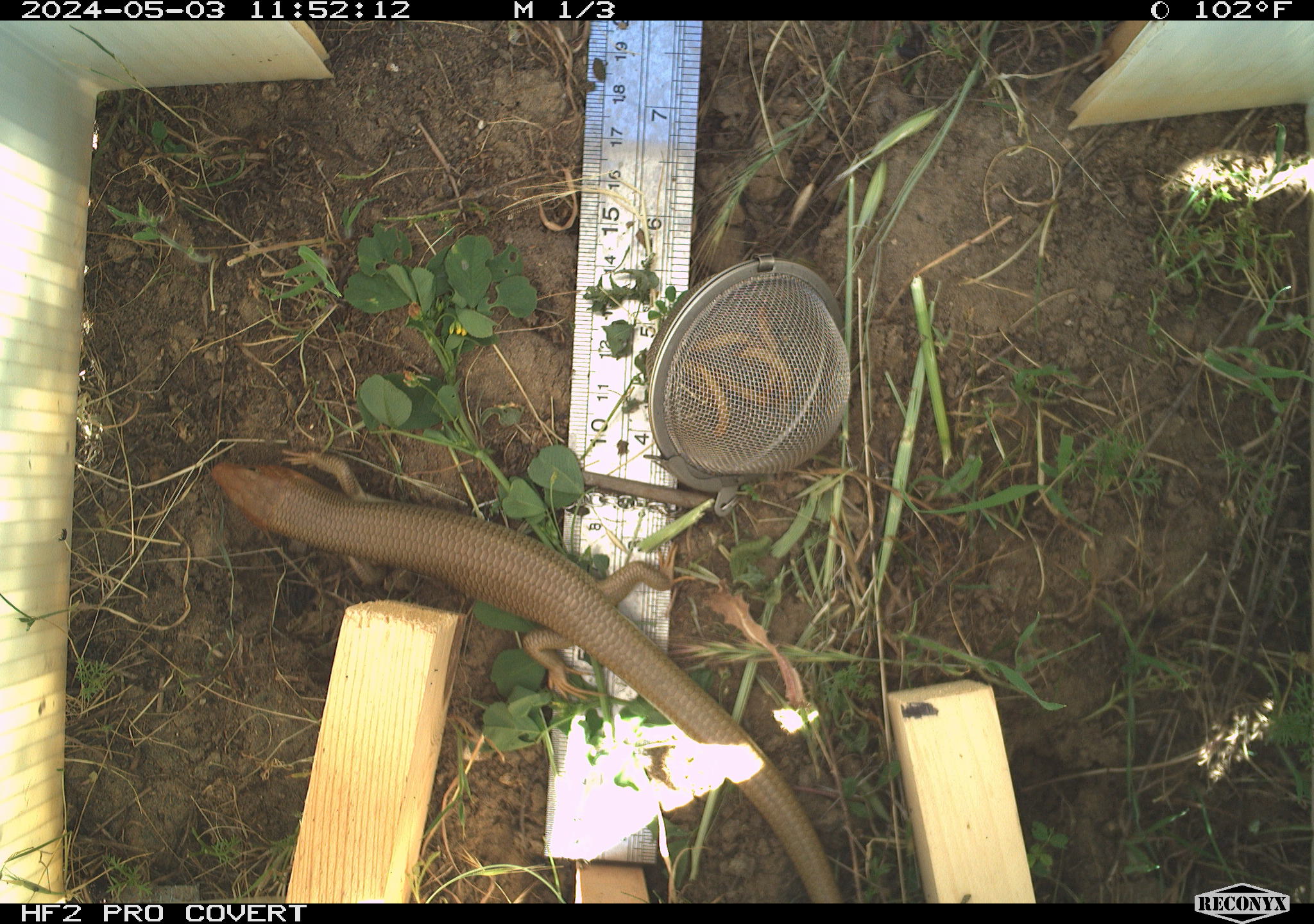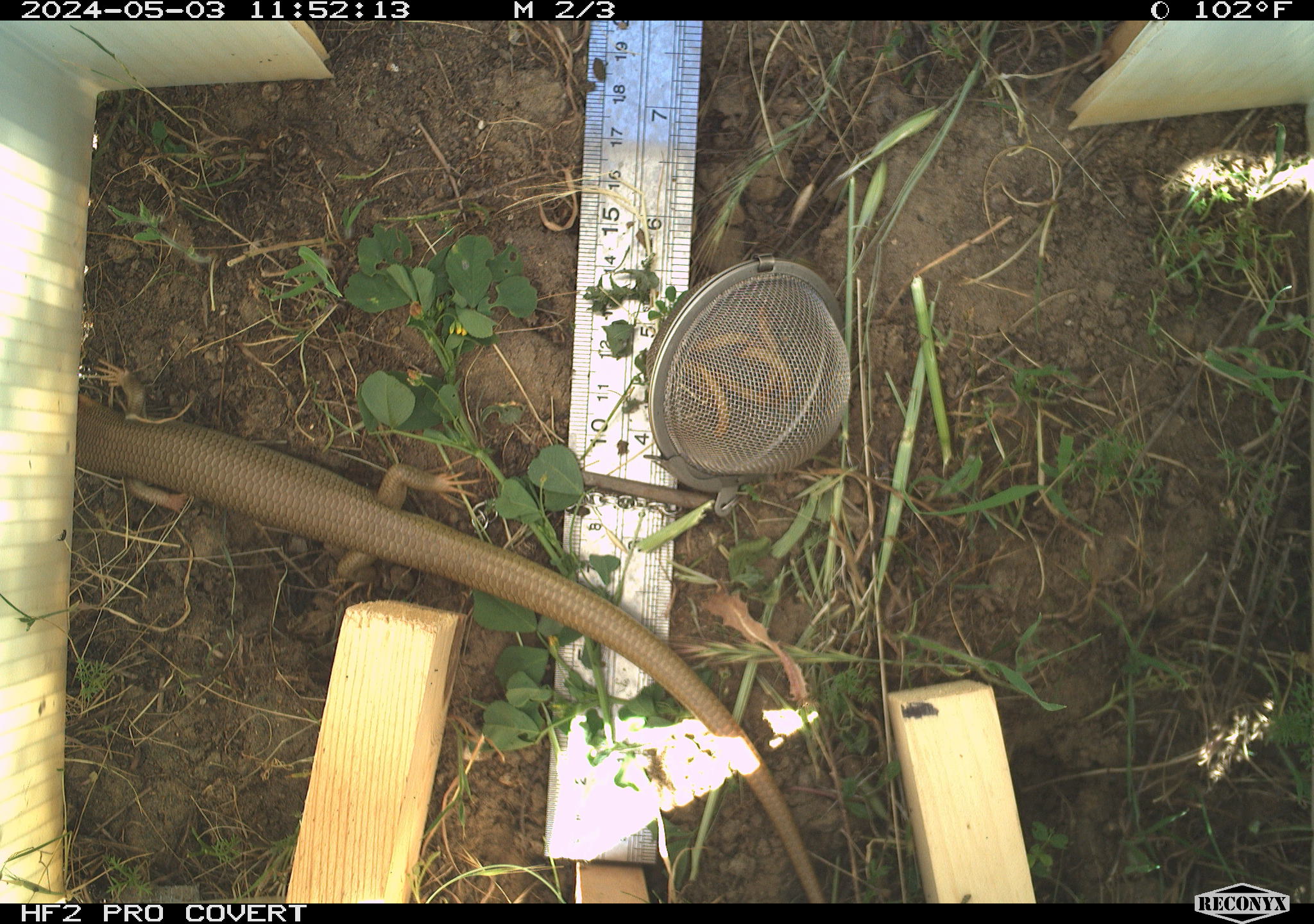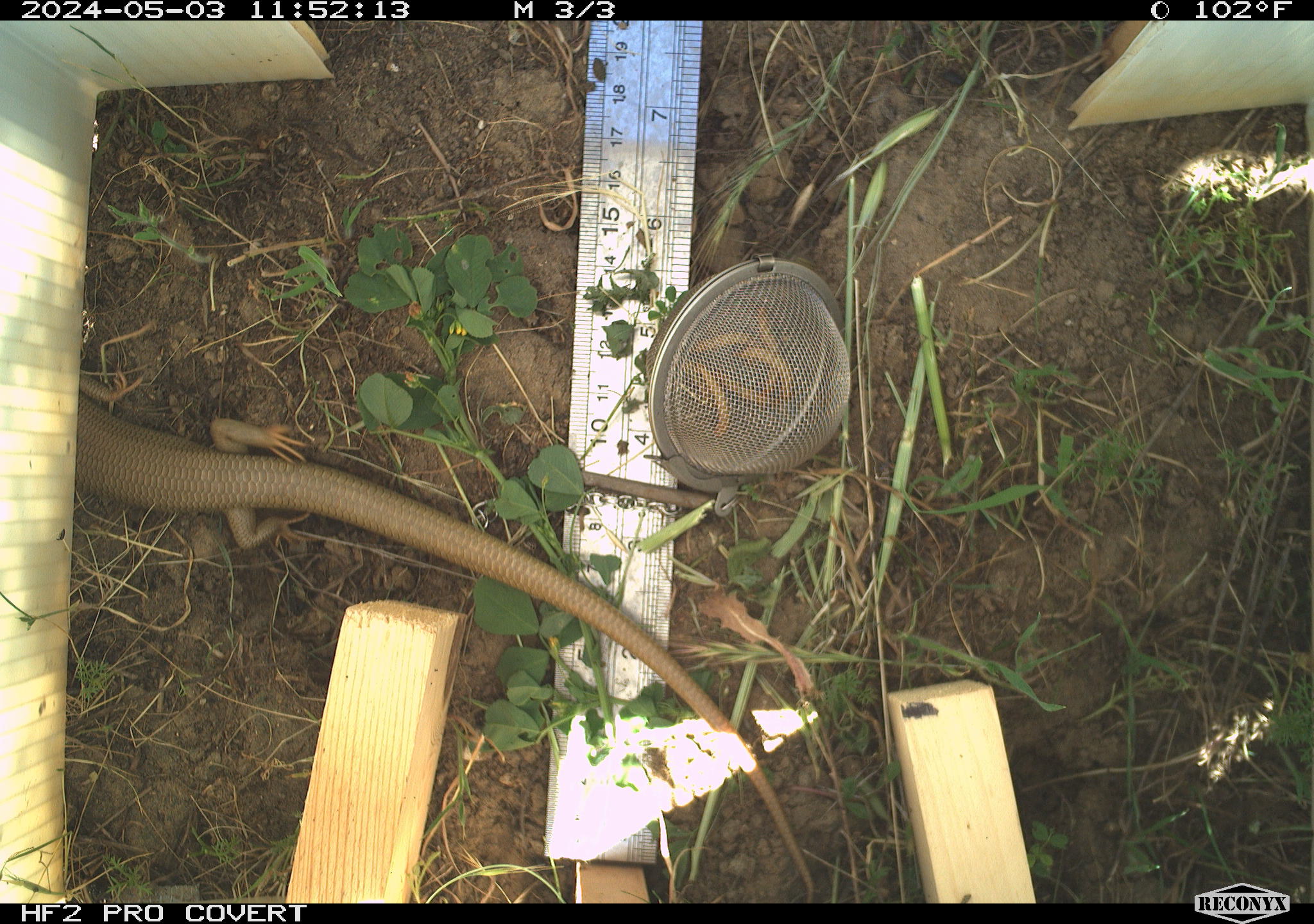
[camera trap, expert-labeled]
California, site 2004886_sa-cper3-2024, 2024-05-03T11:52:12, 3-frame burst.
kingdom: Animalia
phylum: Chordata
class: Reptilia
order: Squamata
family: Scincidae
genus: Plestiodon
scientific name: Plestiodon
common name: blue-tailed skinks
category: plestiodon species